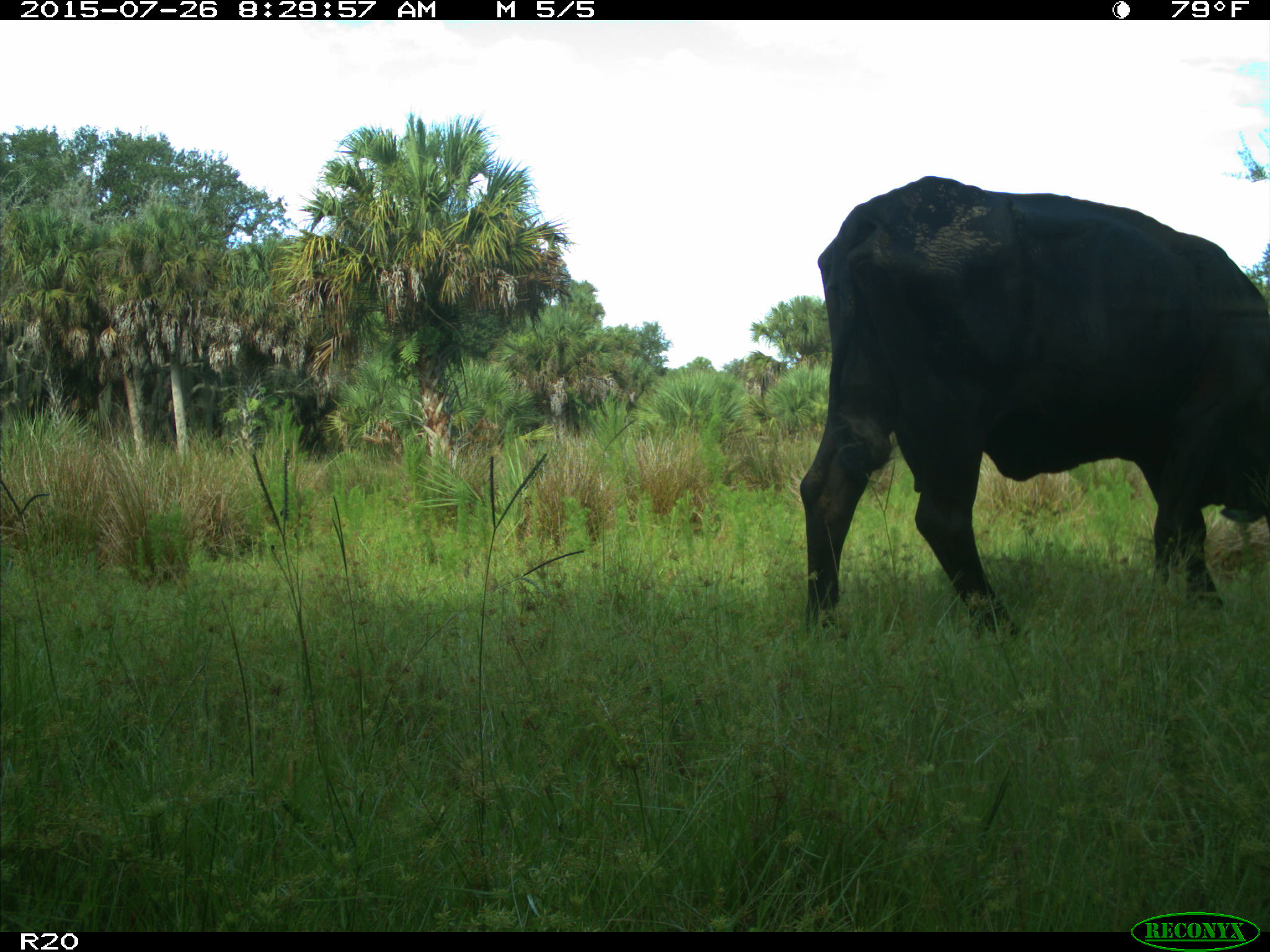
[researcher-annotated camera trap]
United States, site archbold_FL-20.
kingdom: Animalia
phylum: Chordata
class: Mammalia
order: Artiodactyla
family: Bovidae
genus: Bos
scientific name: Bos taurus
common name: domestic cow